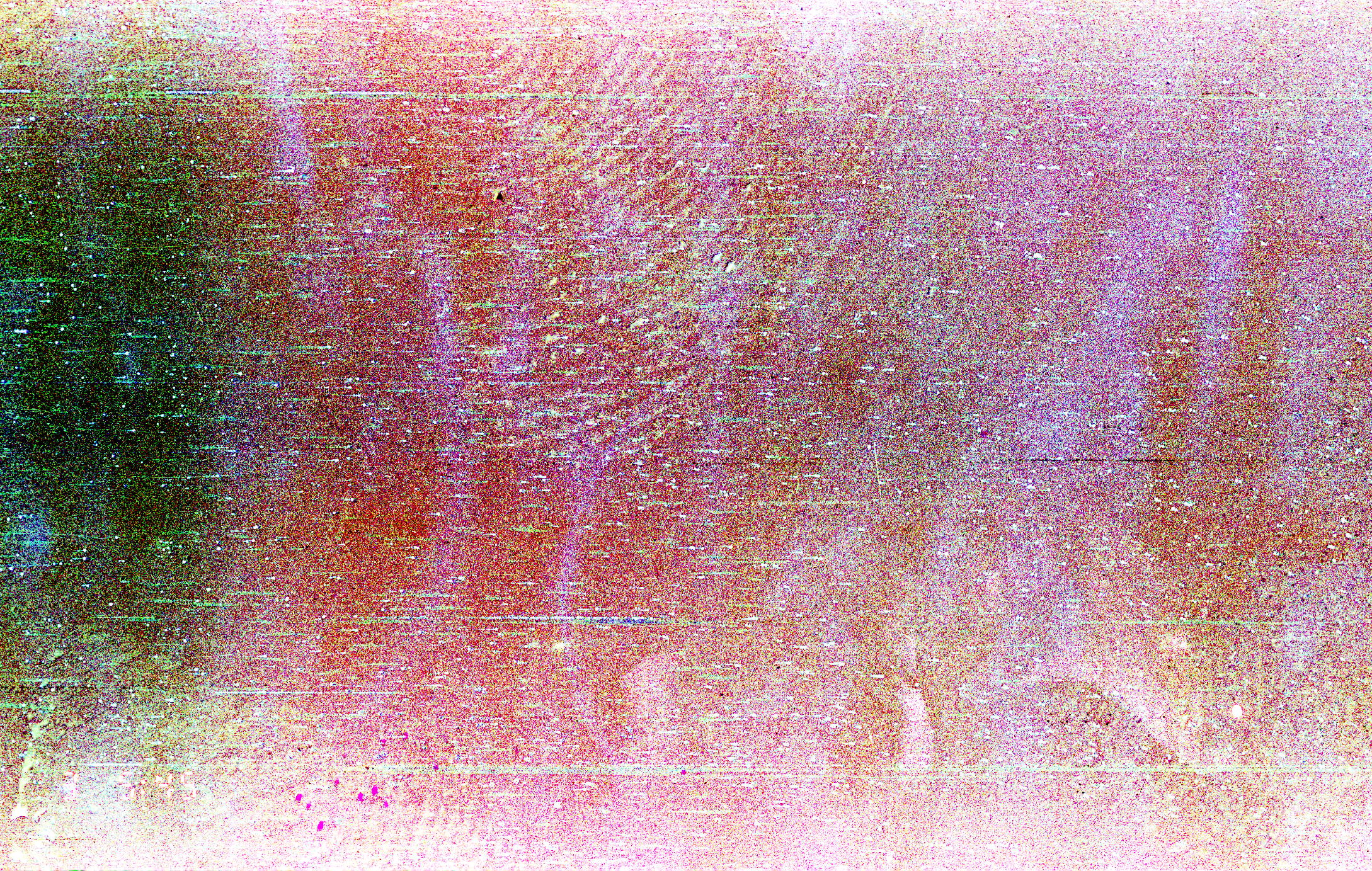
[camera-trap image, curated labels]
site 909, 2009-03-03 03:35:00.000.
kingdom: Animalia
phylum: Chordata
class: Mammalia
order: Perissodactyla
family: Tapiridae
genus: Tapirus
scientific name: Tapirus terrestris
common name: south american tapir